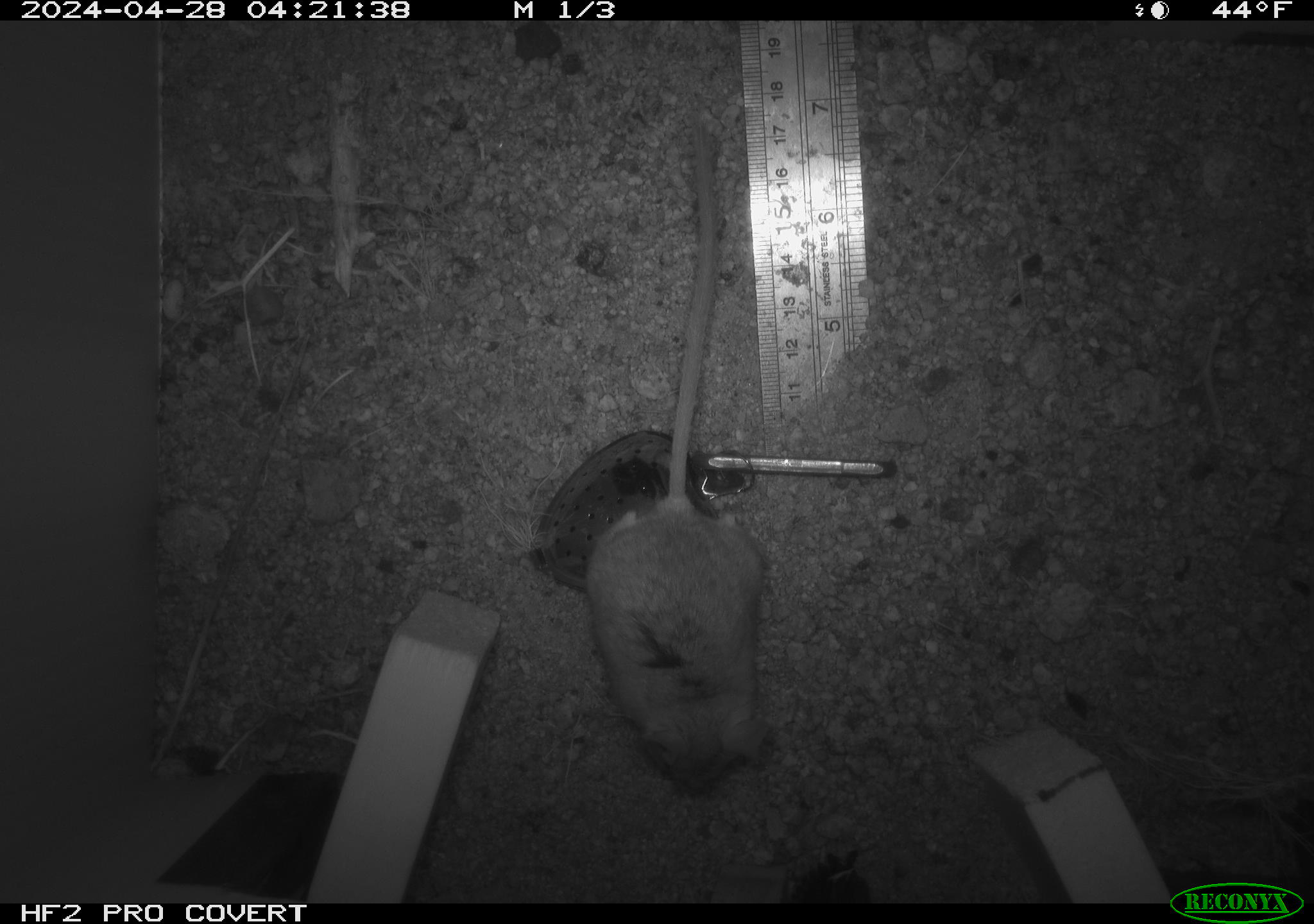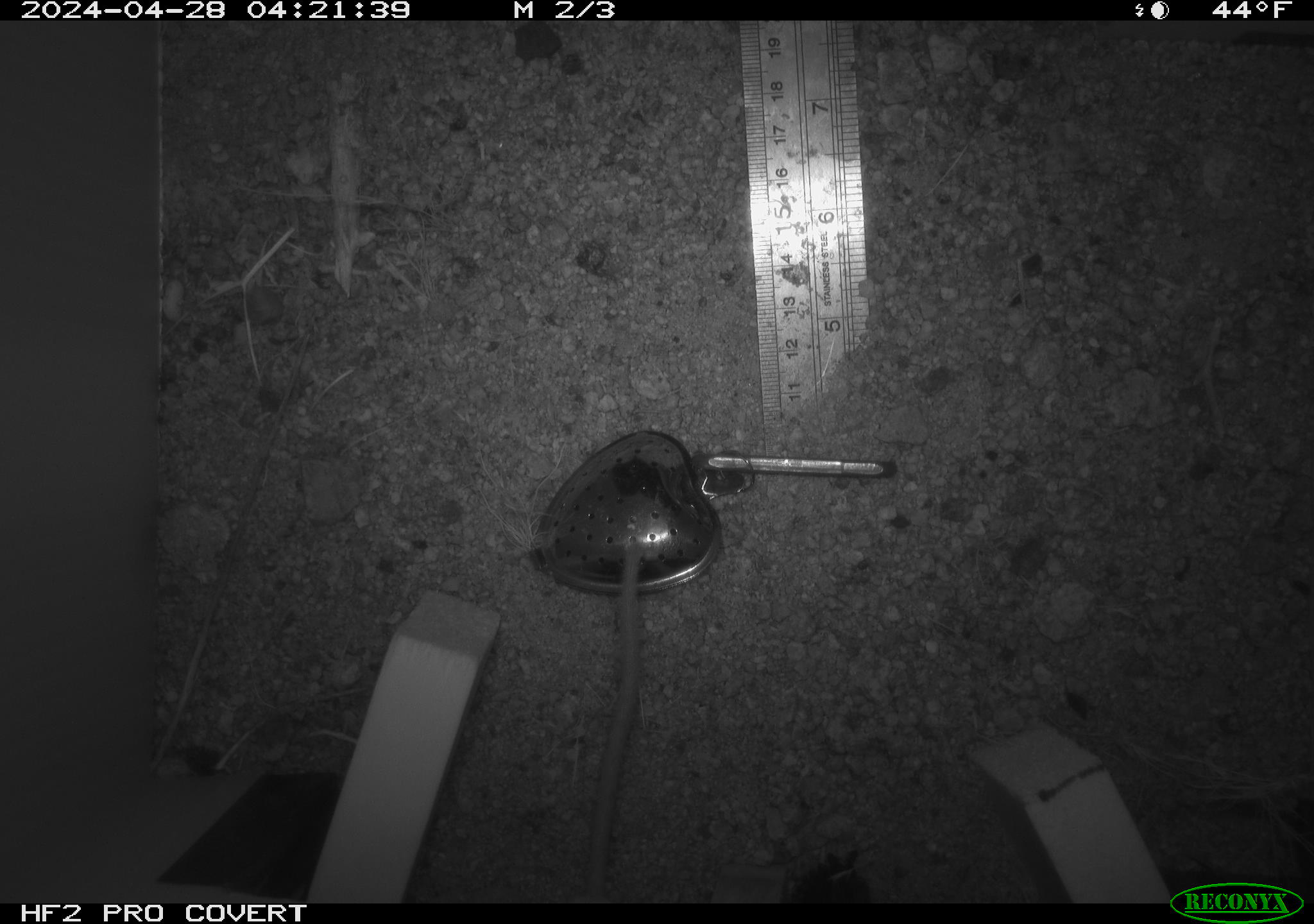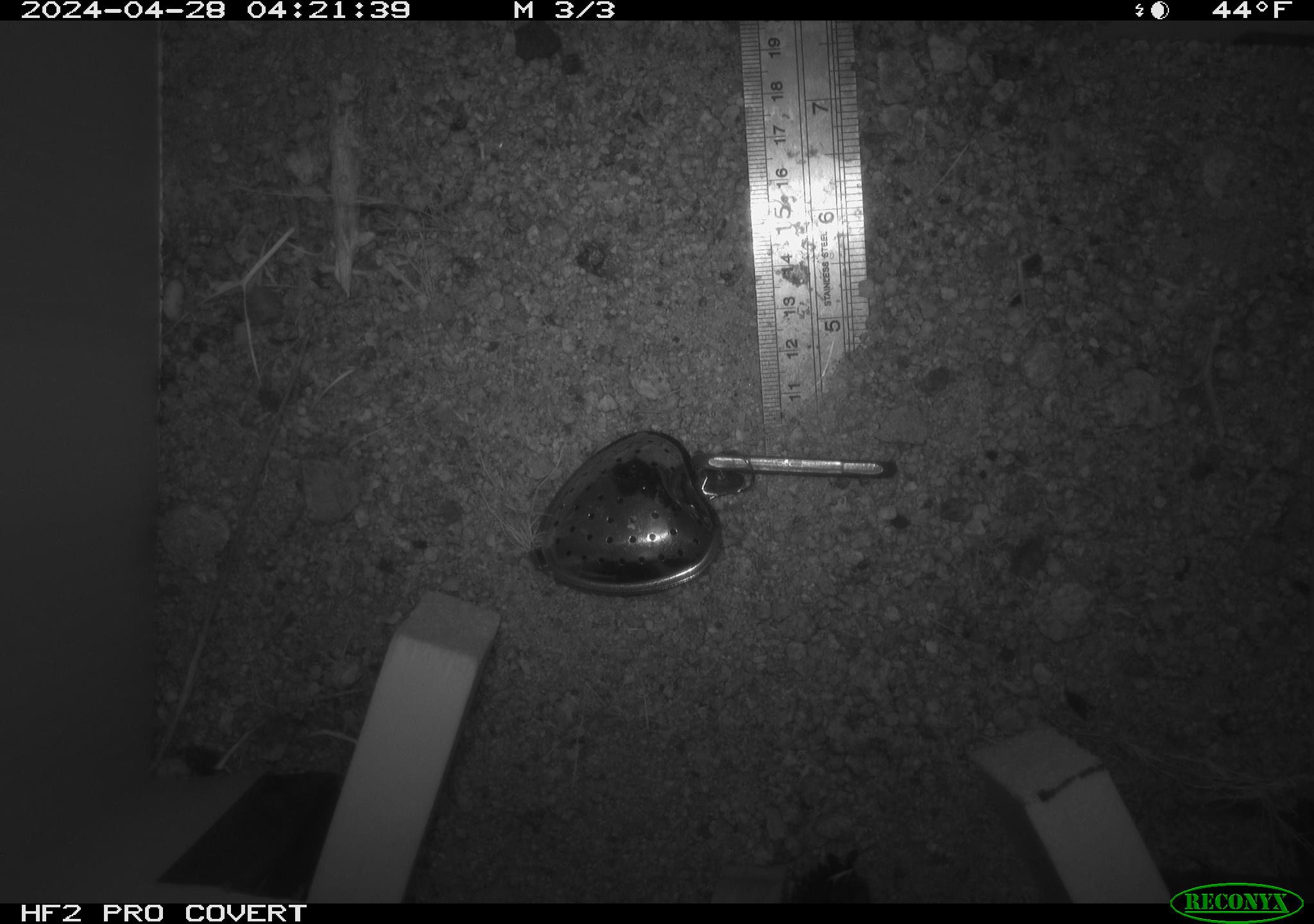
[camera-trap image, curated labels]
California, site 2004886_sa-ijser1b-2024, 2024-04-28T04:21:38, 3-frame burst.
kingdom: Animalia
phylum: Chordata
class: Mammalia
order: Rodentia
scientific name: Rodentia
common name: mouse species